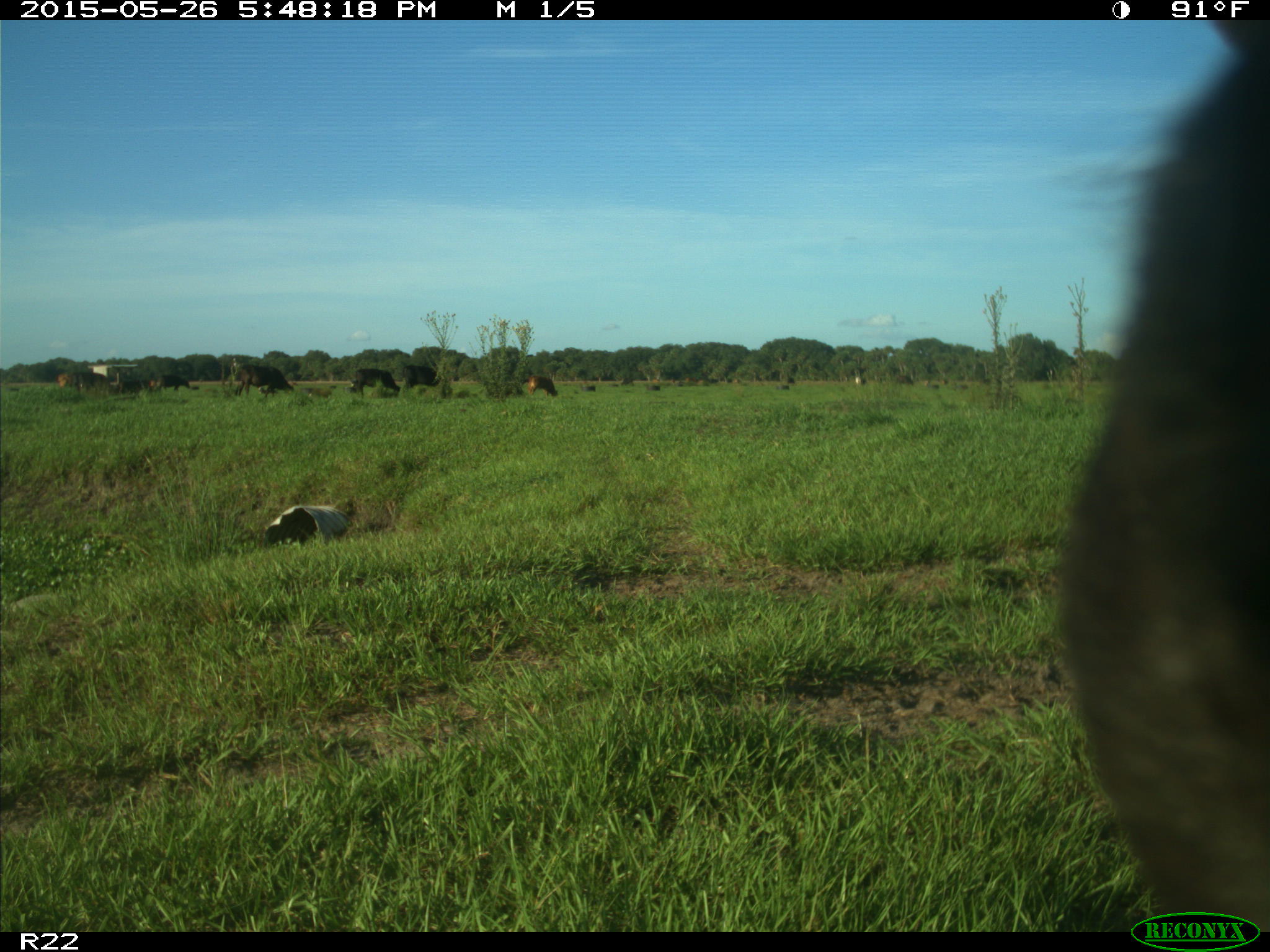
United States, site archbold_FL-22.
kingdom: Animalia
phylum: Chordata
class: Mammalia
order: Artiodactyla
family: Bovidae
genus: Bos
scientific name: Bos taurus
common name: domestic cow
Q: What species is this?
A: Bos taurus (domestic cow).